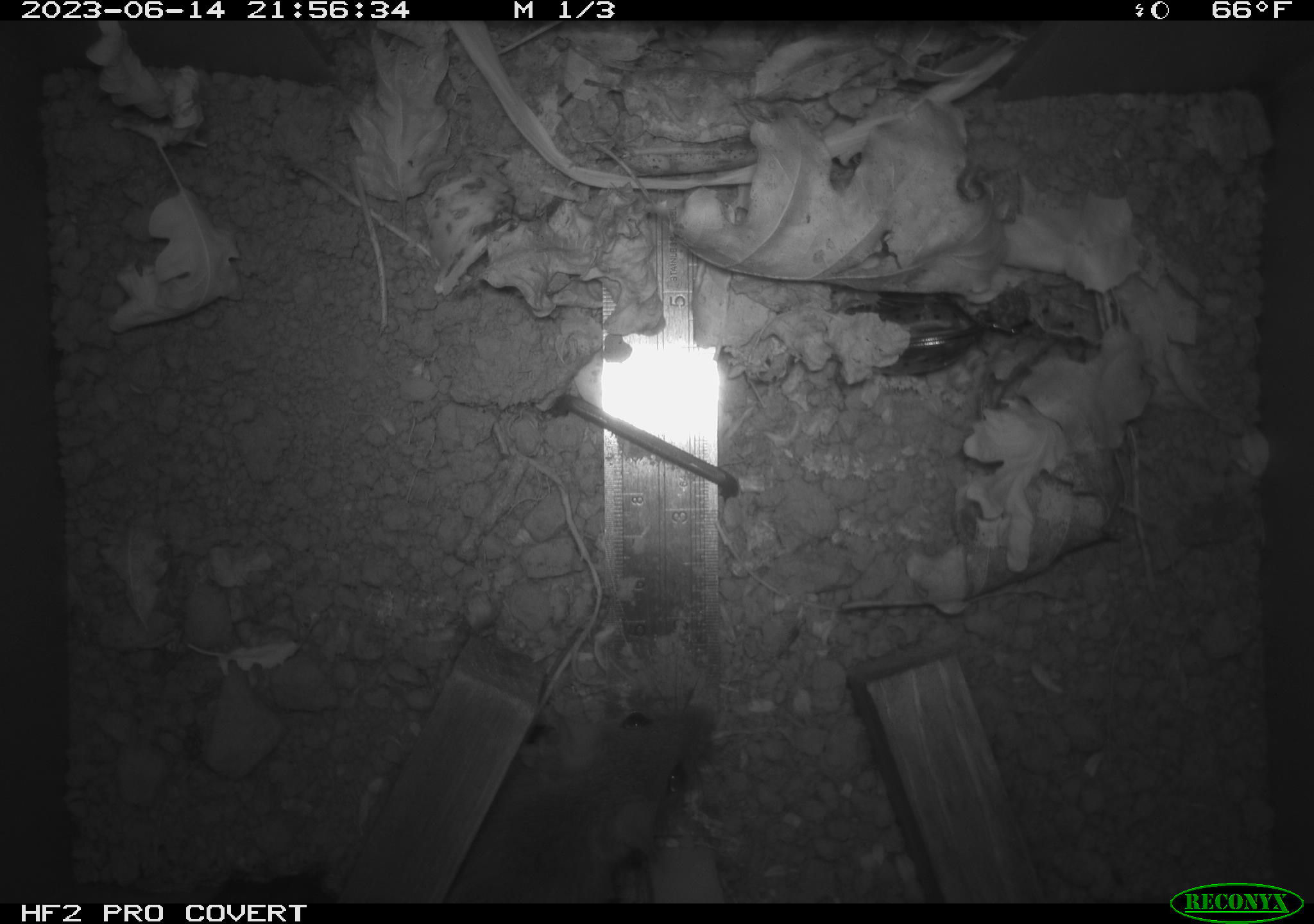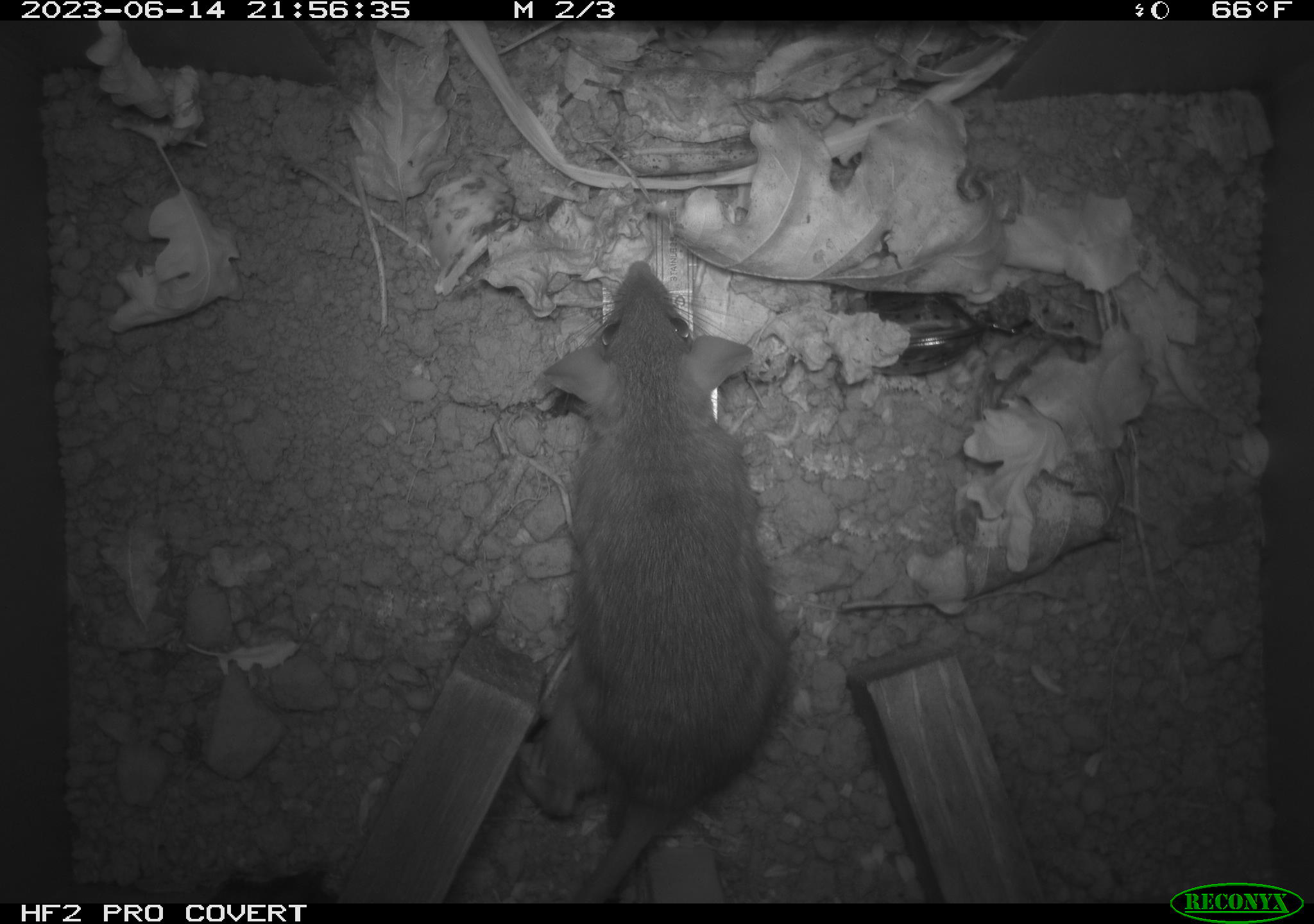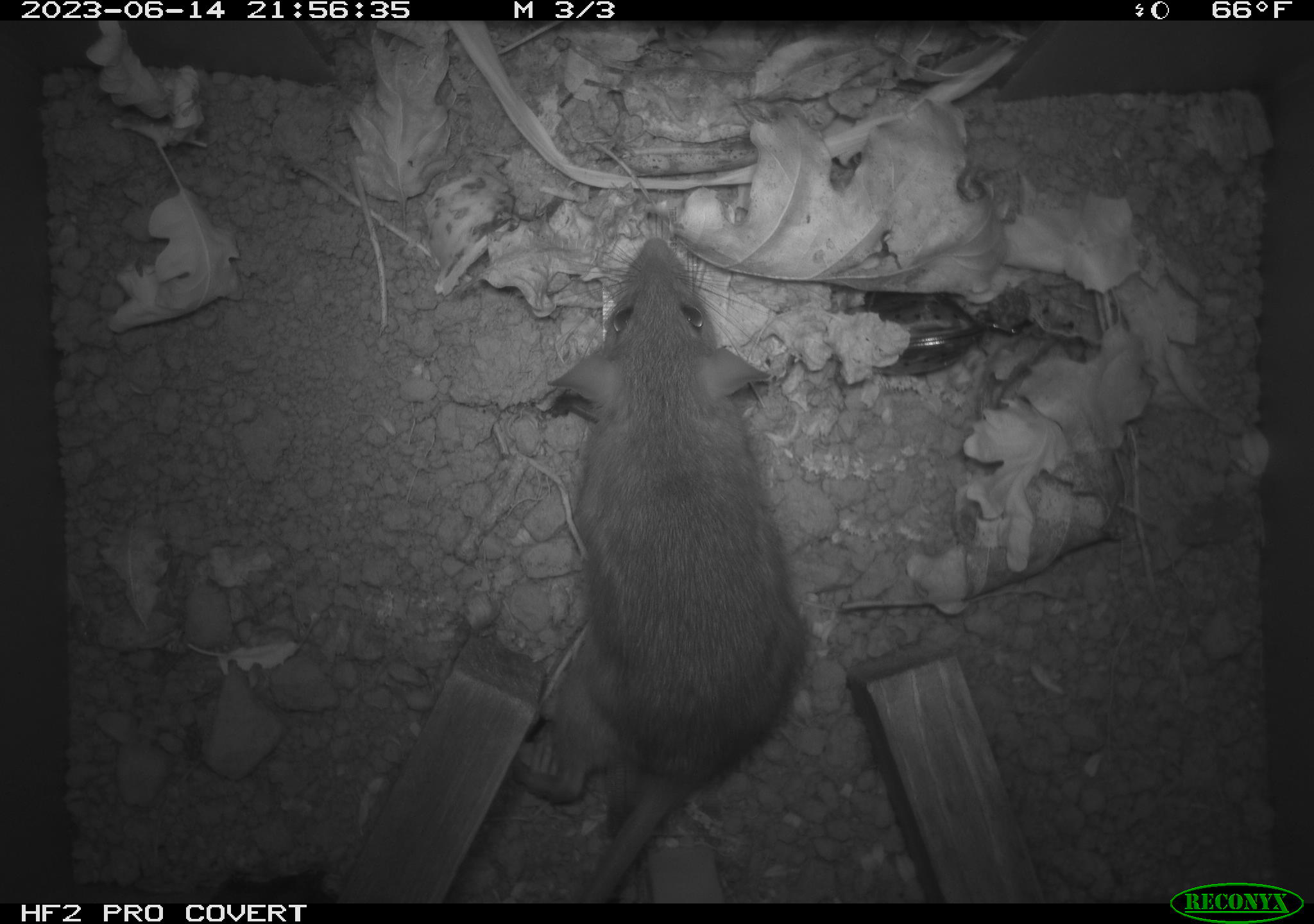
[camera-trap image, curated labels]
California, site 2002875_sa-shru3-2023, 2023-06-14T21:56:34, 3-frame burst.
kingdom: Animalia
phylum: Chordata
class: Mammalia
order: Rodentia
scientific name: Rodentia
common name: mouse species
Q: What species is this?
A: Mouse species (Rodentia).